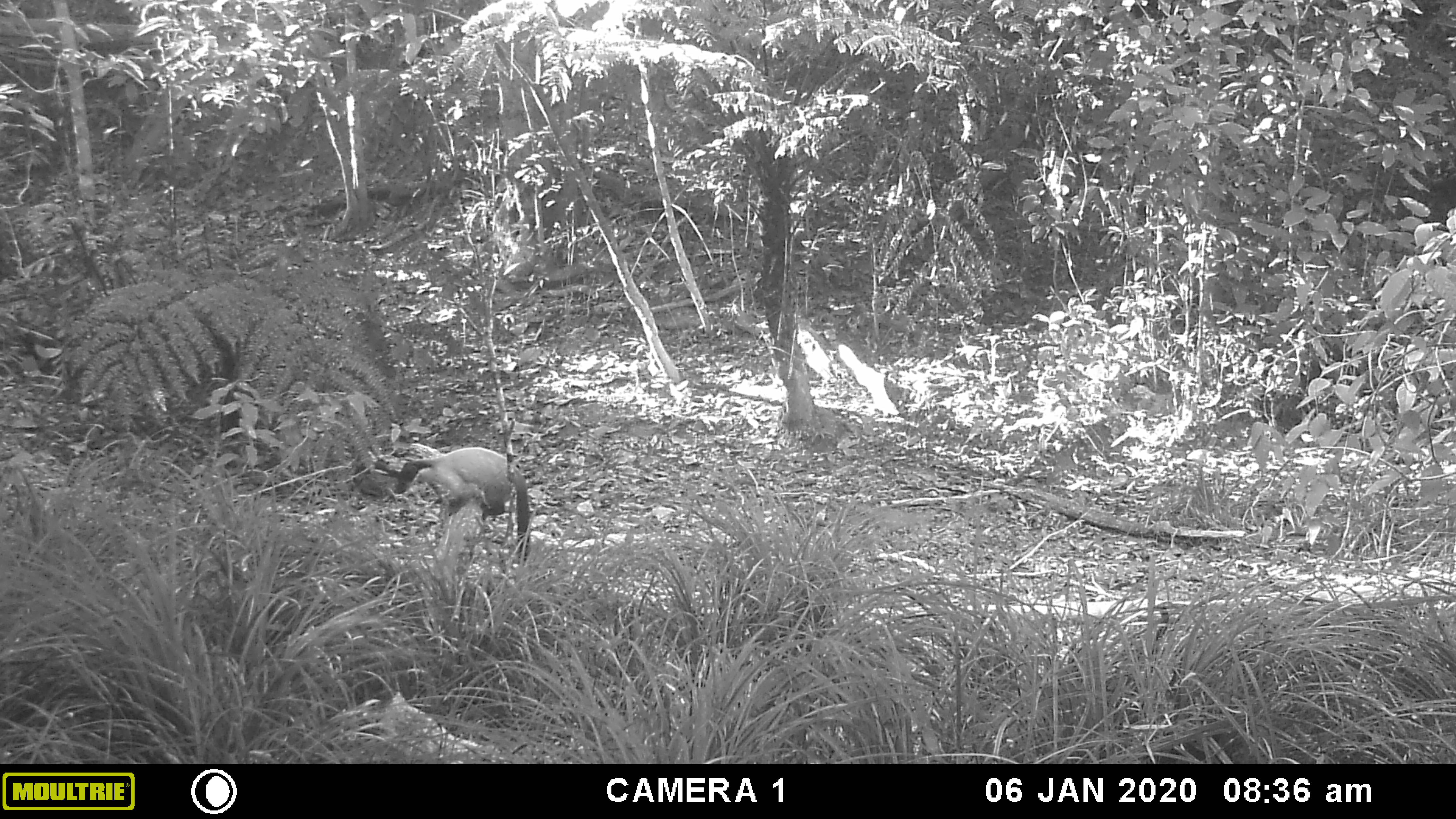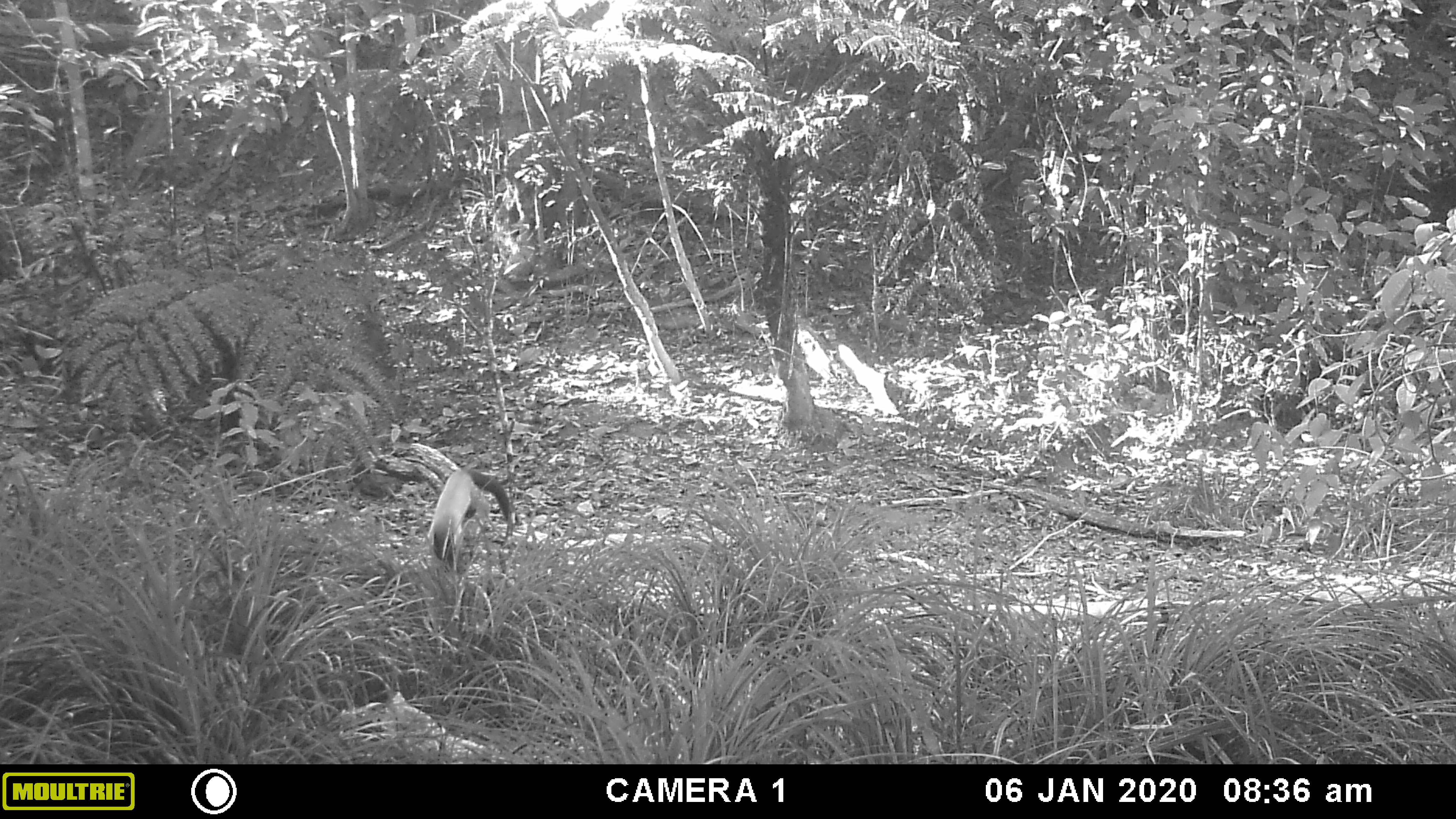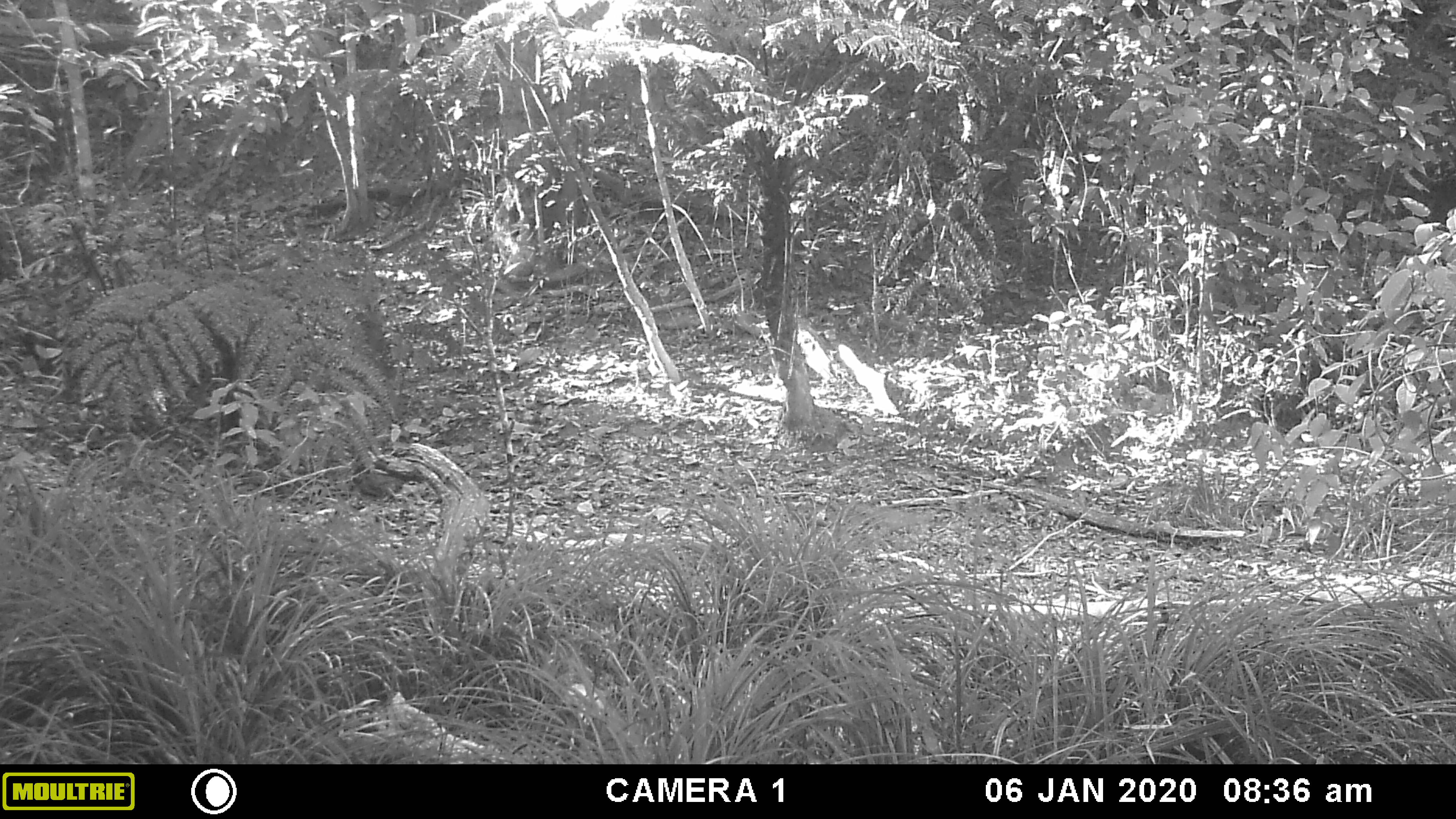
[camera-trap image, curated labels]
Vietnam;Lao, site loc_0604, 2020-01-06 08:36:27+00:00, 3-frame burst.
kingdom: Animalia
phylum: Chordata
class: Mammalia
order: Carnivora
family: Mustelidae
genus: Martes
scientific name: Martes flavigula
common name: yellow-throated marten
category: yellow throated marten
Yellow throated marten (yellow-throated marten) (Martes flavigula). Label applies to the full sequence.